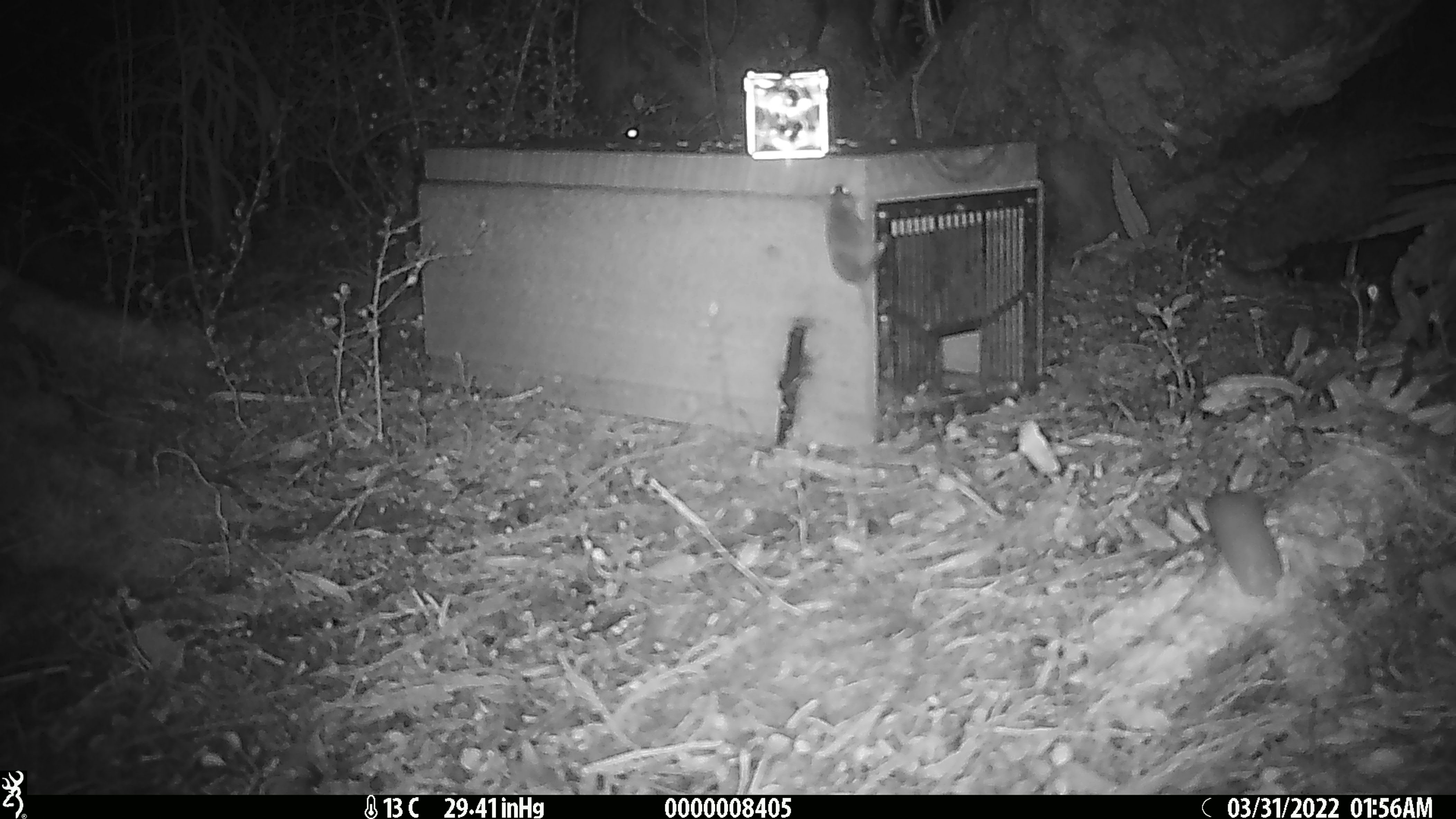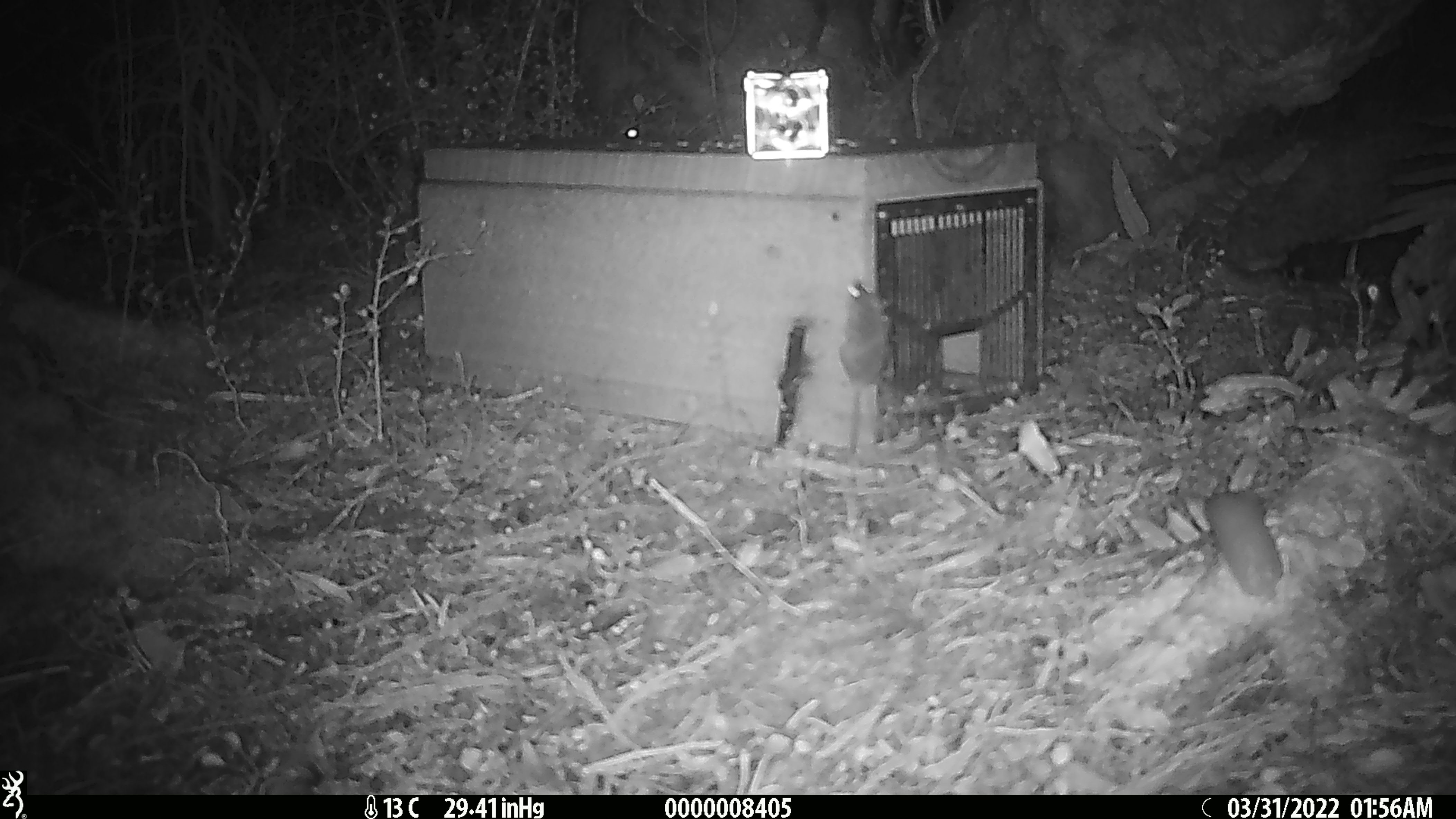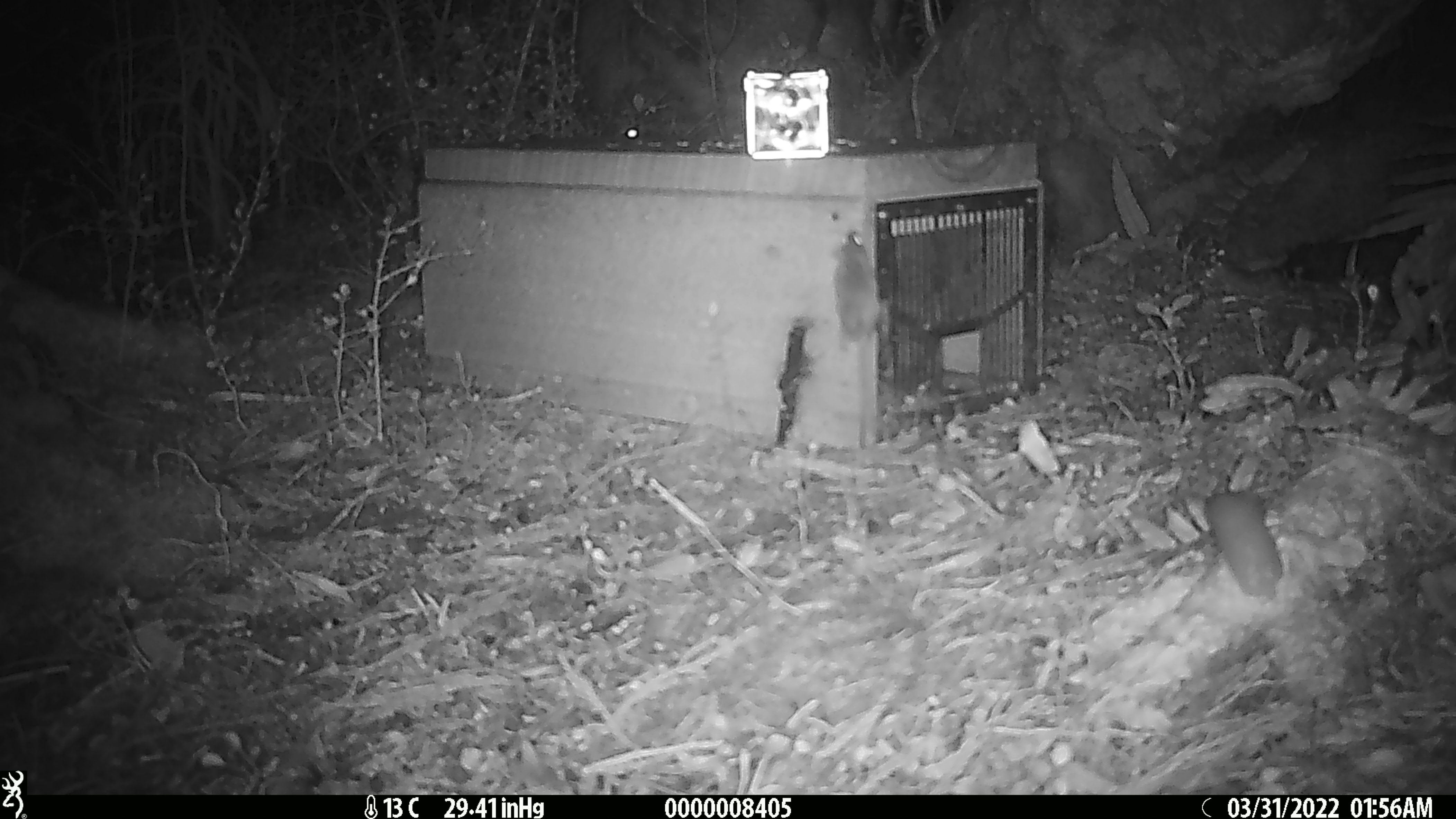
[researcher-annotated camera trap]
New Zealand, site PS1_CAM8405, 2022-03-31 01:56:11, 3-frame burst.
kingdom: Animalia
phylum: Chordata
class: Mammalia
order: Rodentia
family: Muridae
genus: Mus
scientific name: Mus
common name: mouse